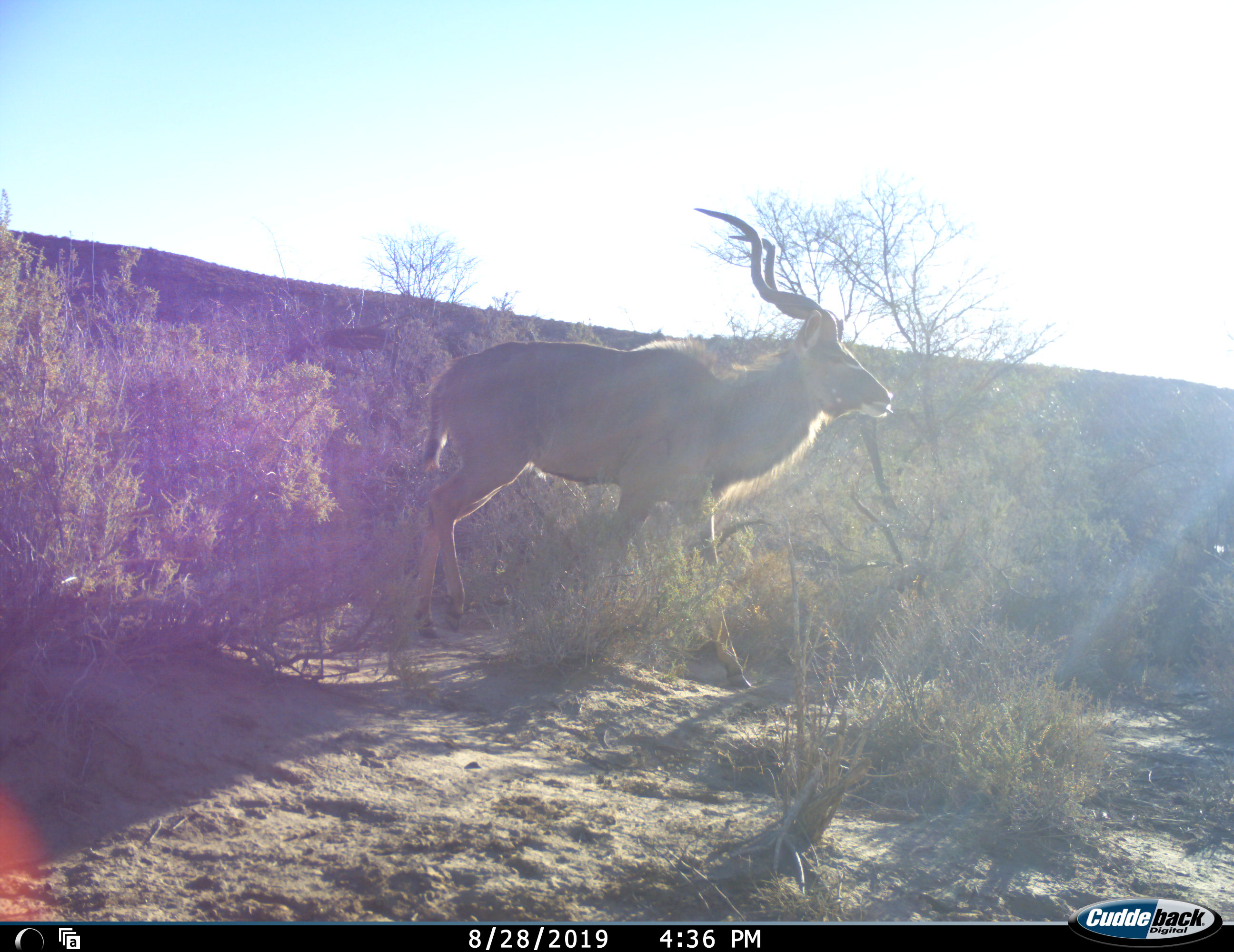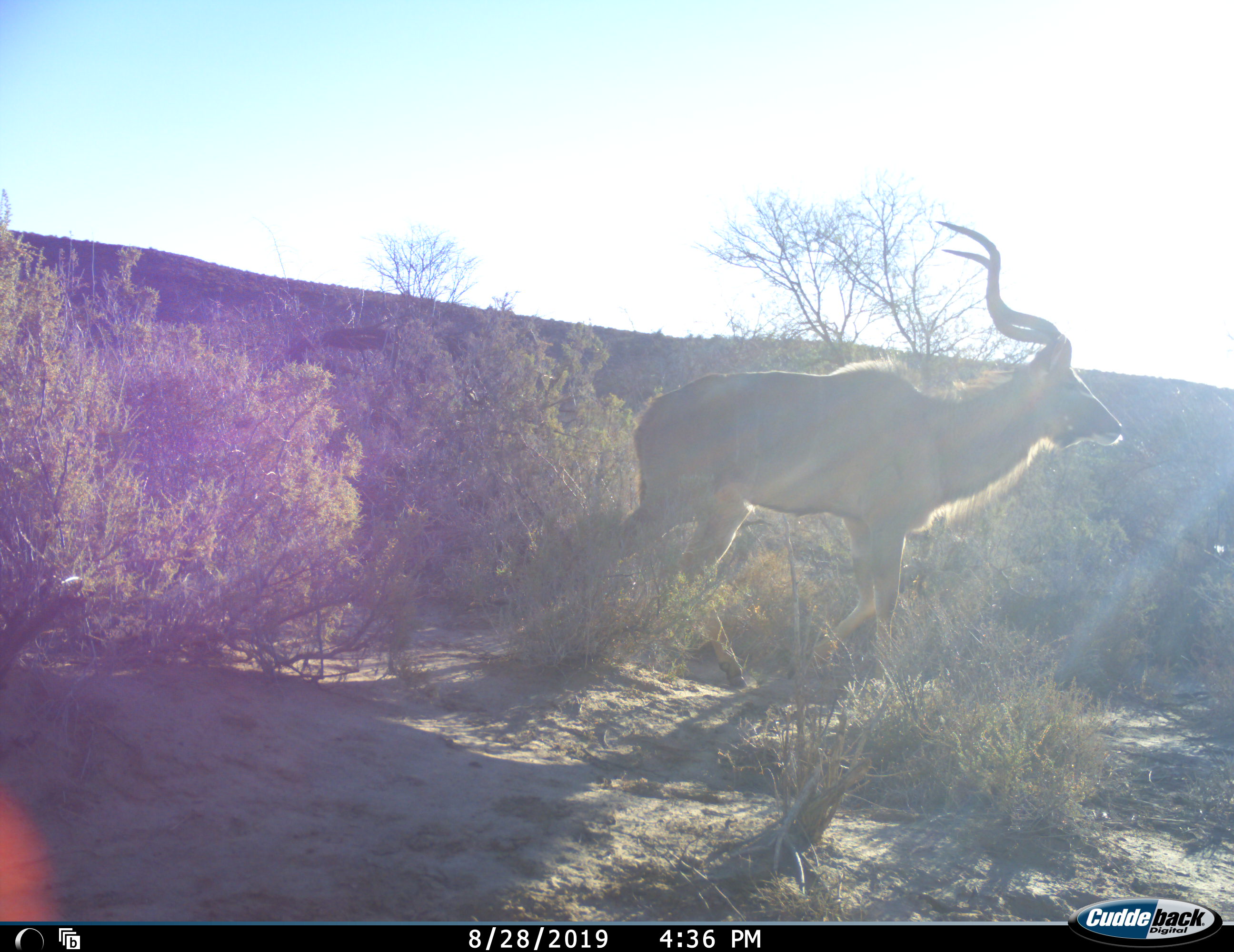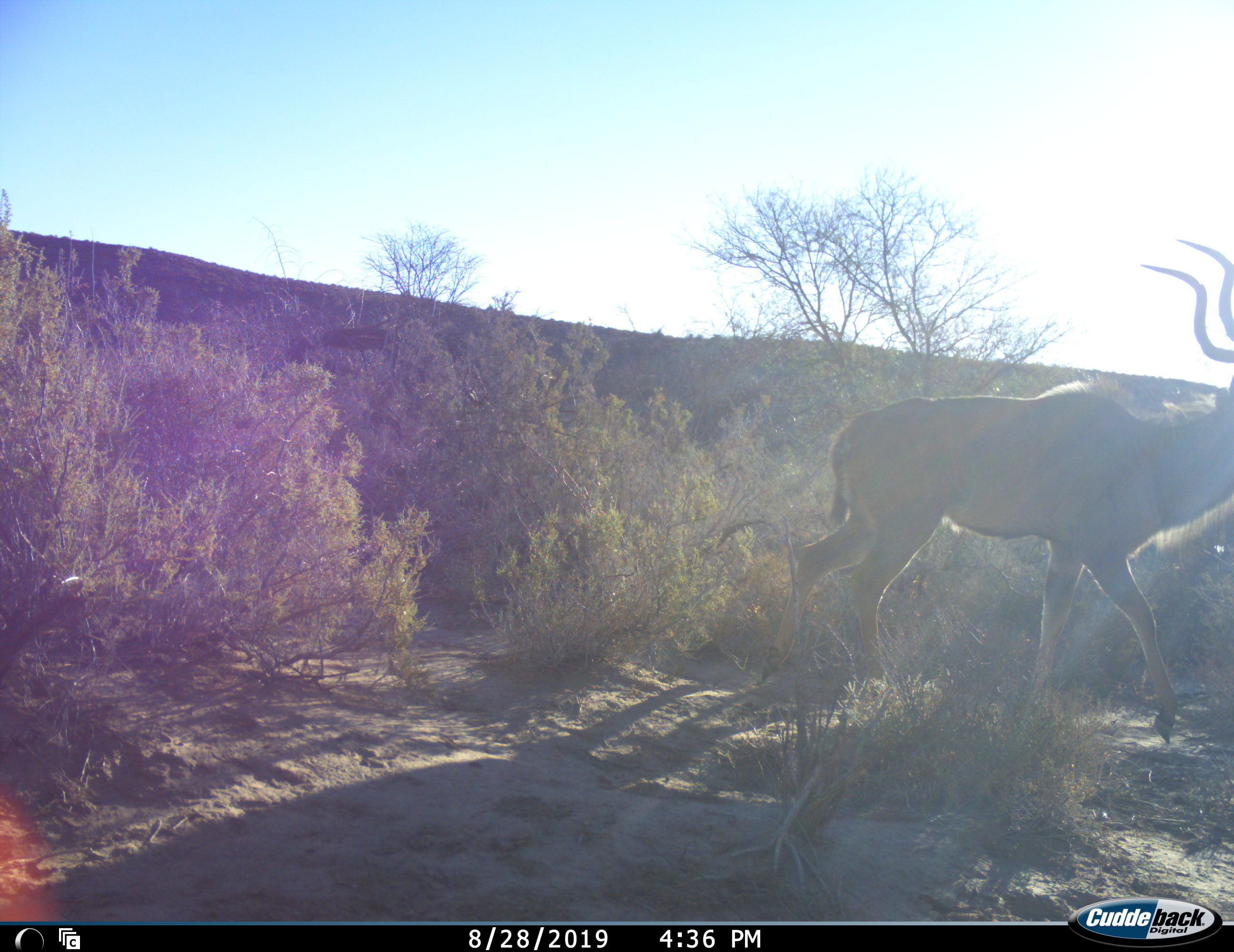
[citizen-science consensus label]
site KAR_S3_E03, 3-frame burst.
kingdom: Animalia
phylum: Chordata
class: Mammalia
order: Artiodactyla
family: Bovidae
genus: Tragelaphus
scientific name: Tragelaphus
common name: kudu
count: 1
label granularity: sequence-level